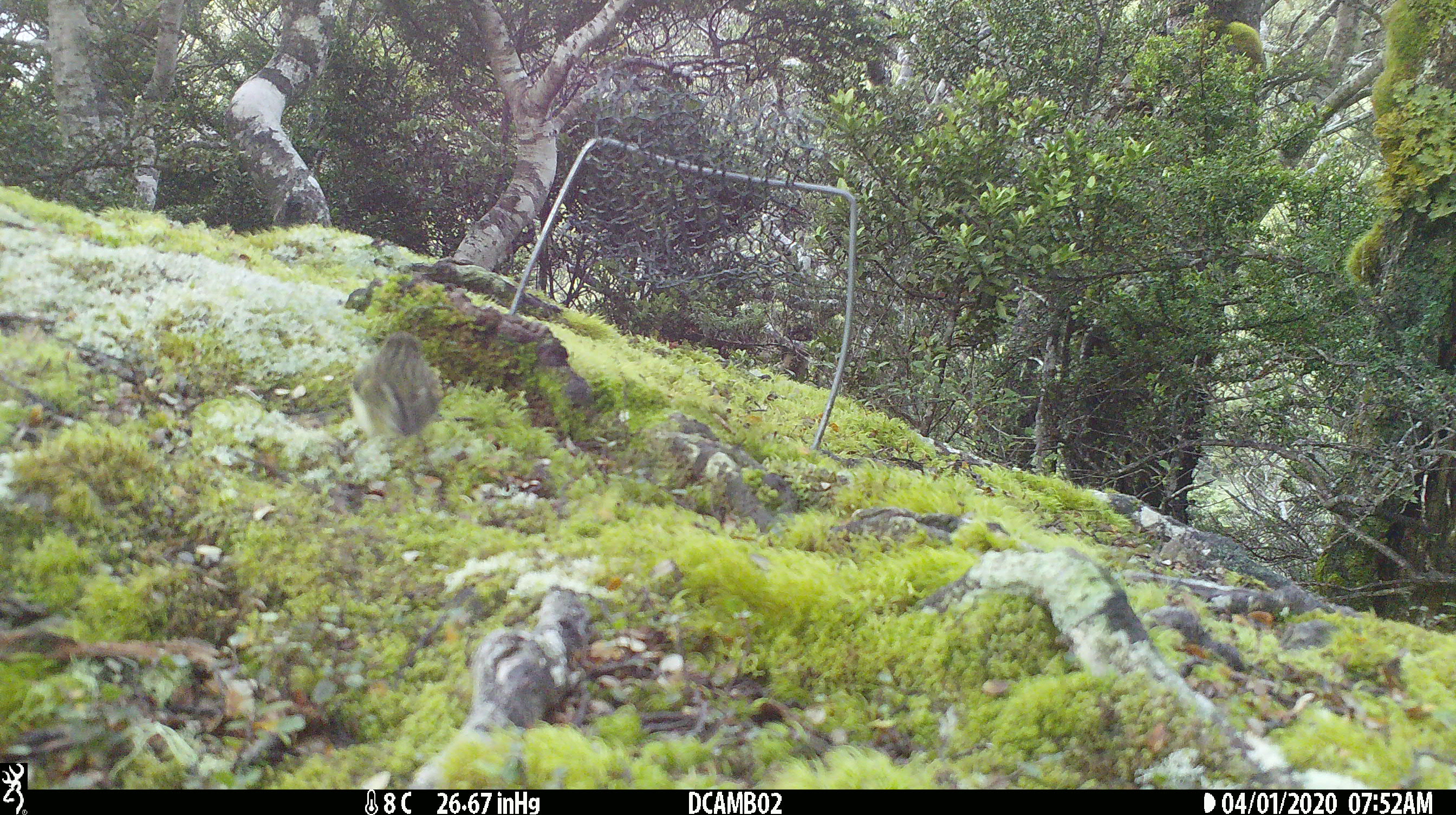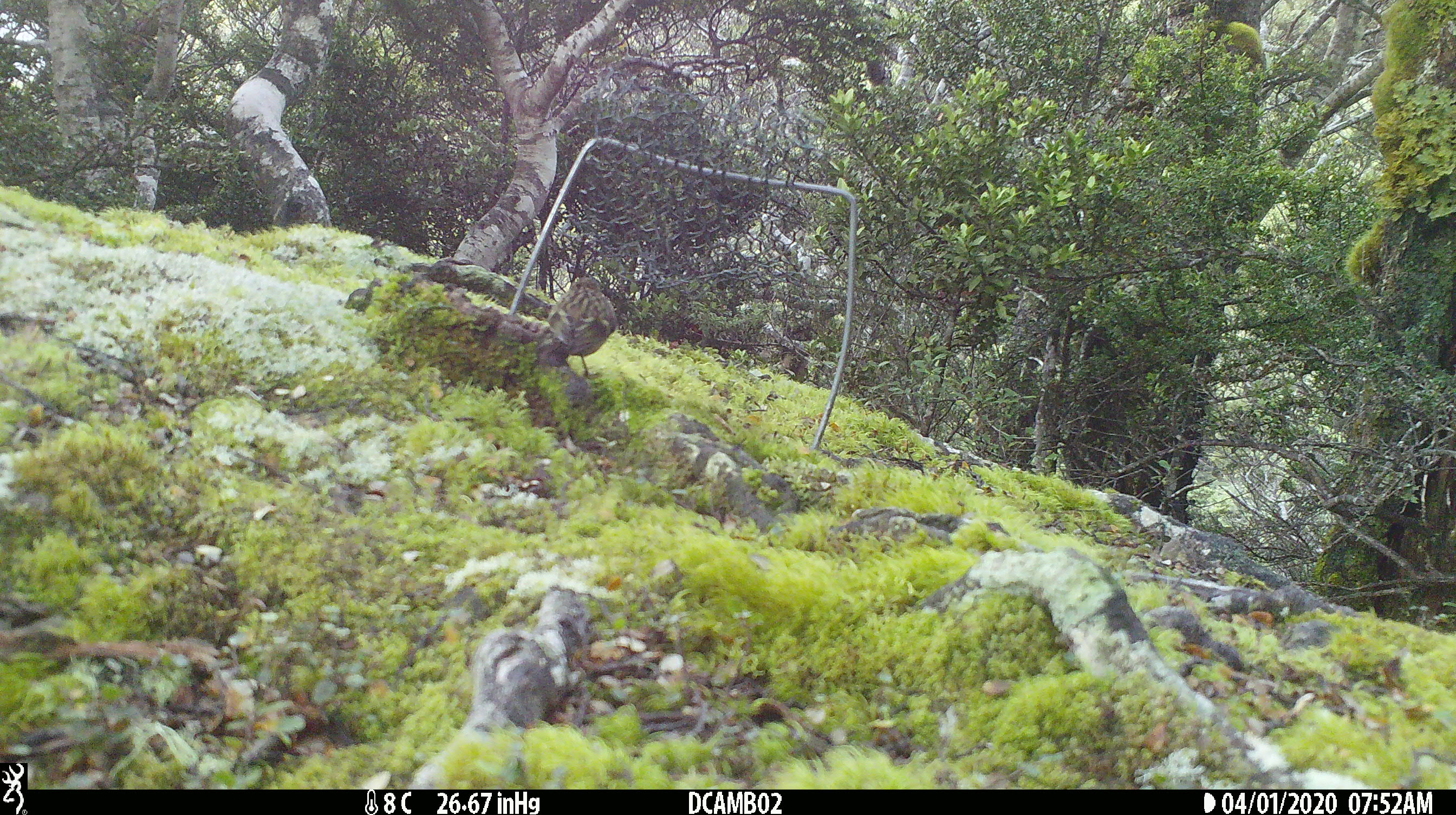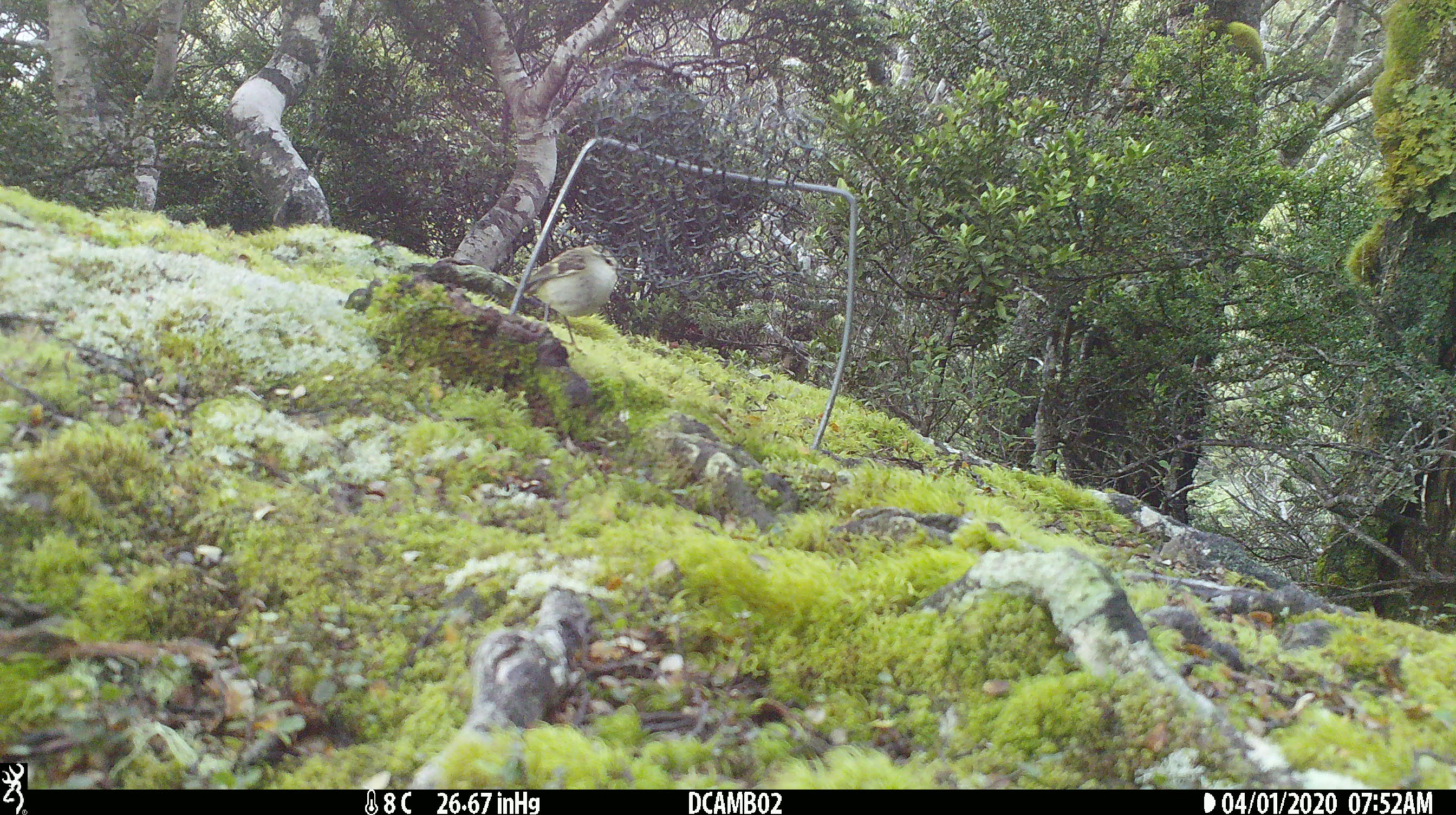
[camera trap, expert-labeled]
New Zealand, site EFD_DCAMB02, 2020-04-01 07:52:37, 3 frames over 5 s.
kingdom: Animalia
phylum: Chordata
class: Aves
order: Passeriformes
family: Acanthisittidae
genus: Acanthisitta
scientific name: Acanthisitta chloris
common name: rifleman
Rifleman (Acanthisitta chloris).